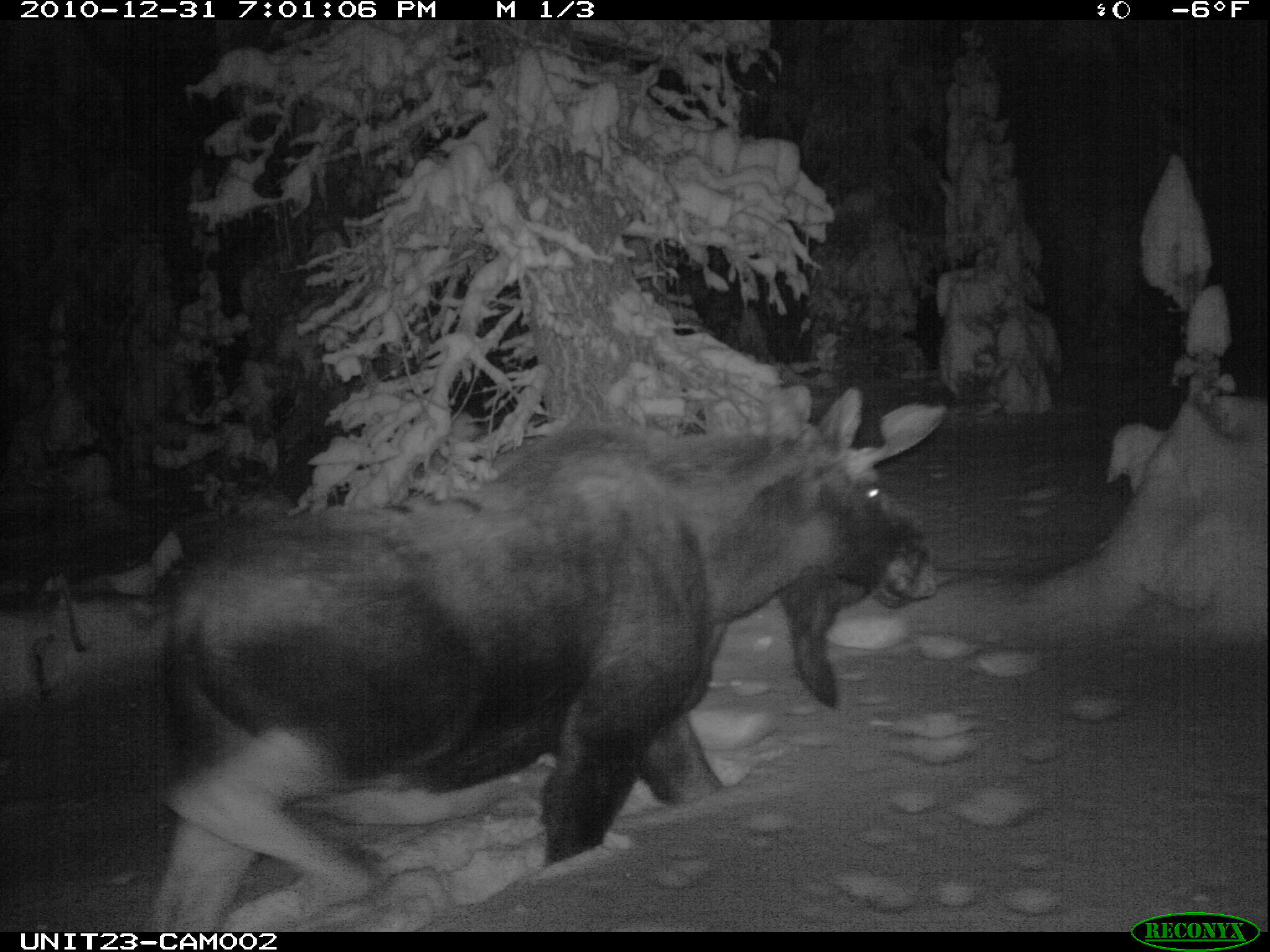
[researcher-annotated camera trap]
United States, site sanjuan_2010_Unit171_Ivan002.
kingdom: Animalia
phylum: Chordata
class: Mammalia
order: Artiodactyla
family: Cervidae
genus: Alces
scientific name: Alces alces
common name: moose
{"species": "Alces alces (moose)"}